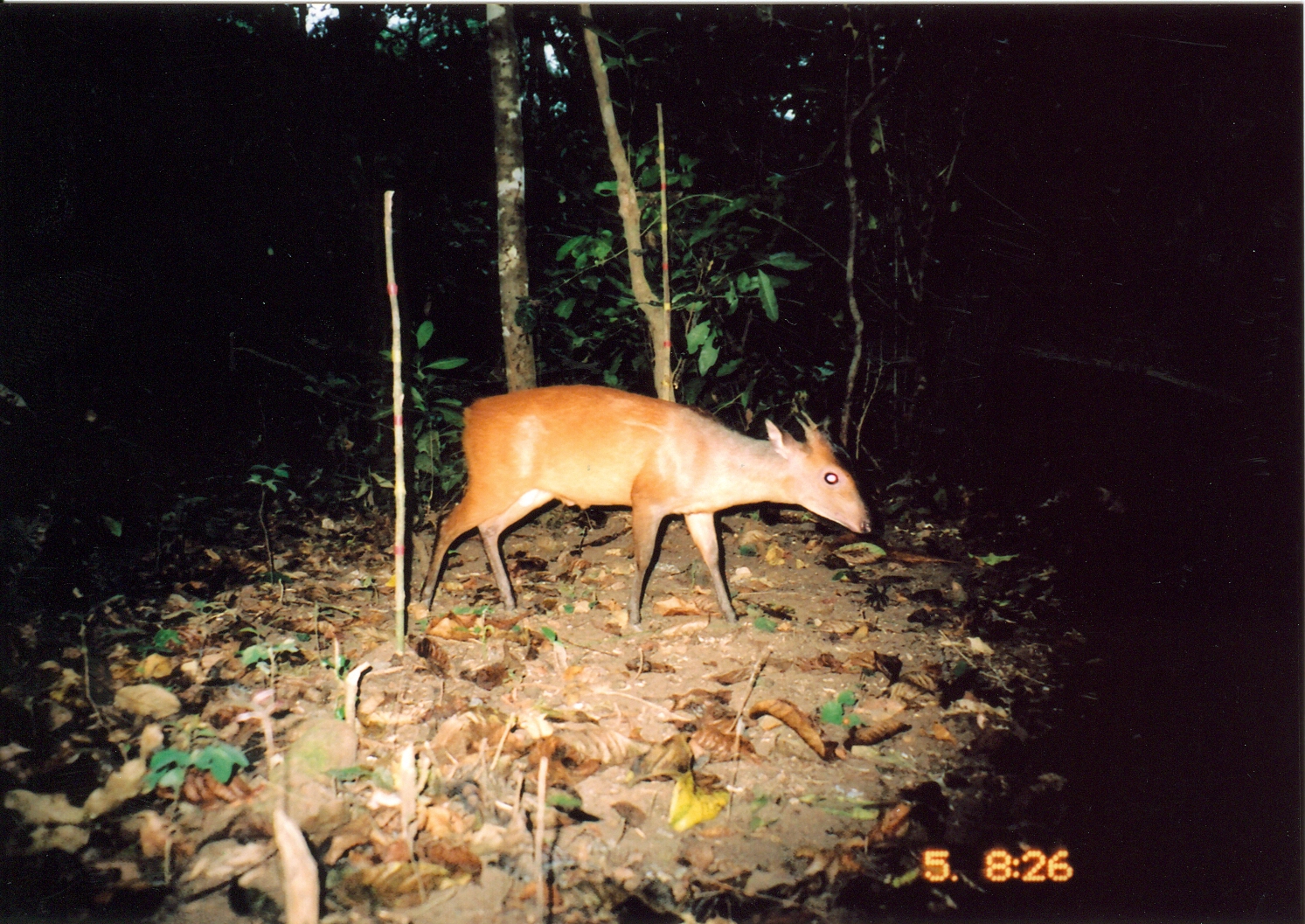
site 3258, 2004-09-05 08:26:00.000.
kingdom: Animalia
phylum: Chordata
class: Mammalia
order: Artiodactyla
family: Bovidae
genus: Cephalophus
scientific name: Cephalophus harveyi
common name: harvey's duiker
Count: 1.